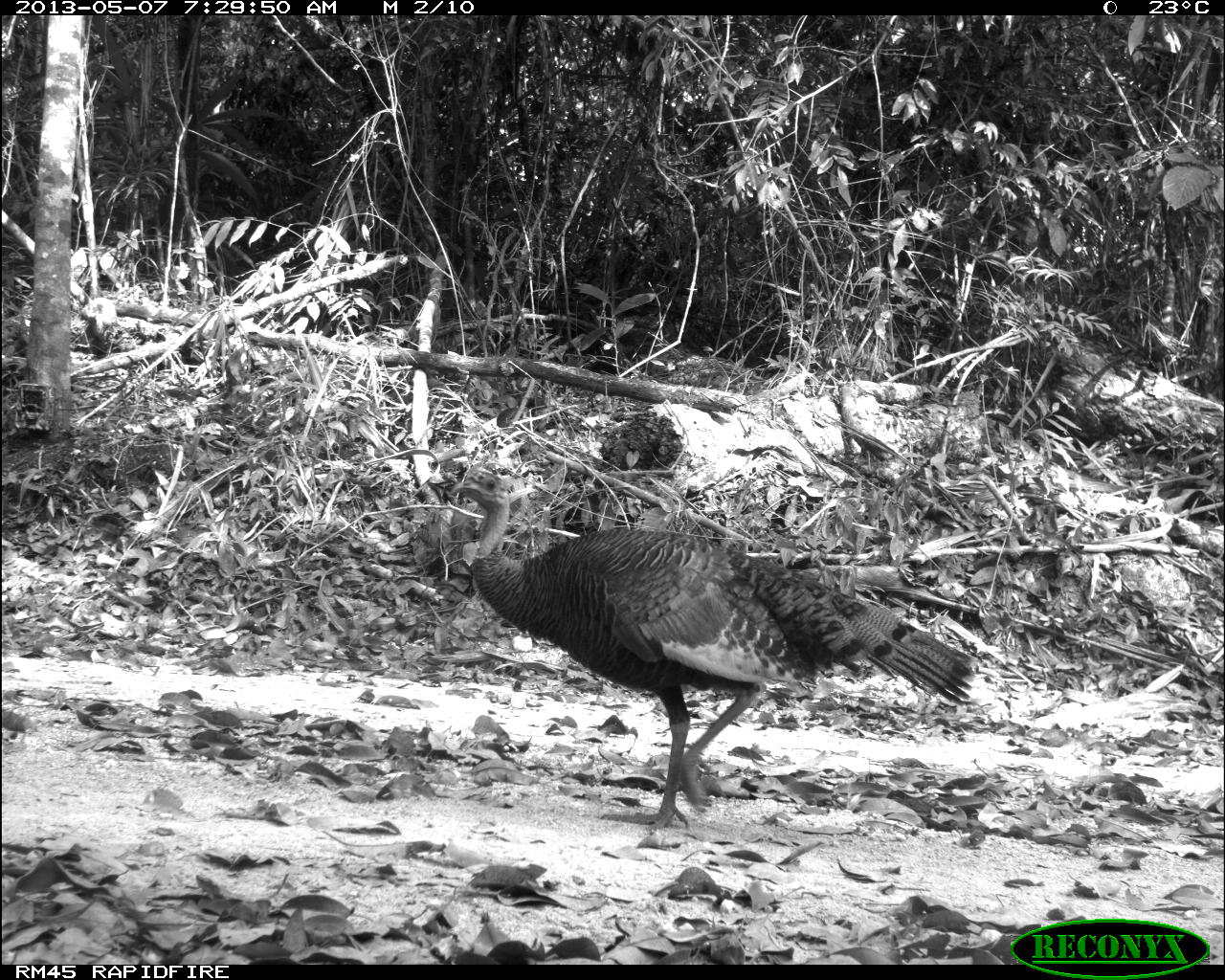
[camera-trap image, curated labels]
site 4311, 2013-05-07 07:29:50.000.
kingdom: Animalia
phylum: Chordata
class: Aves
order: Galliformes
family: Phasianidae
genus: Meleagris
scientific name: Meleagris ocellata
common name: ocellated turkey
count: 1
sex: female